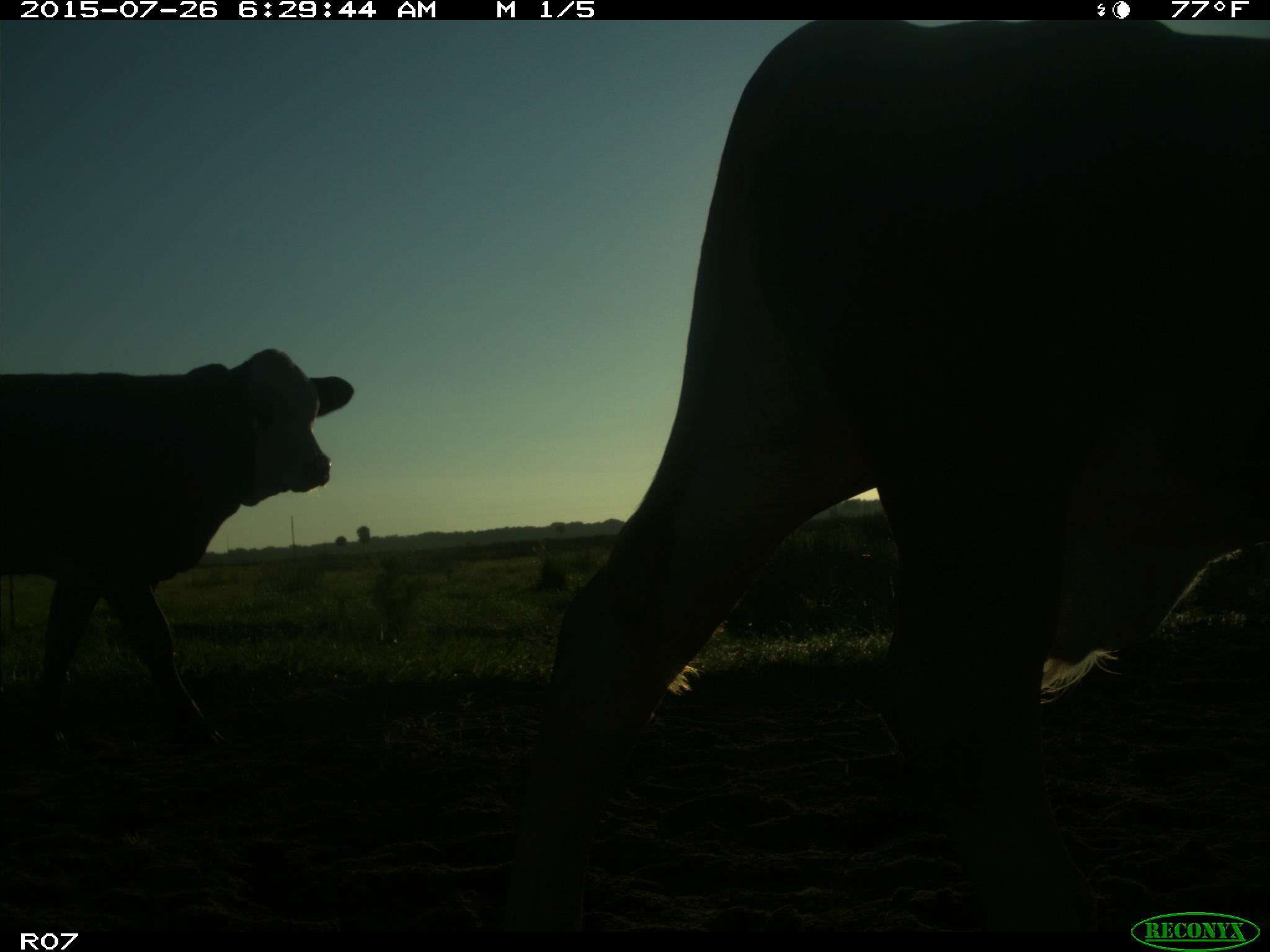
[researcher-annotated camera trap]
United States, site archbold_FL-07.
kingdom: Animalia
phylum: Chordata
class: Mammalia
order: Artiodactyla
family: Bovidae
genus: Bos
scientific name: Bos taurus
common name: domestic cow